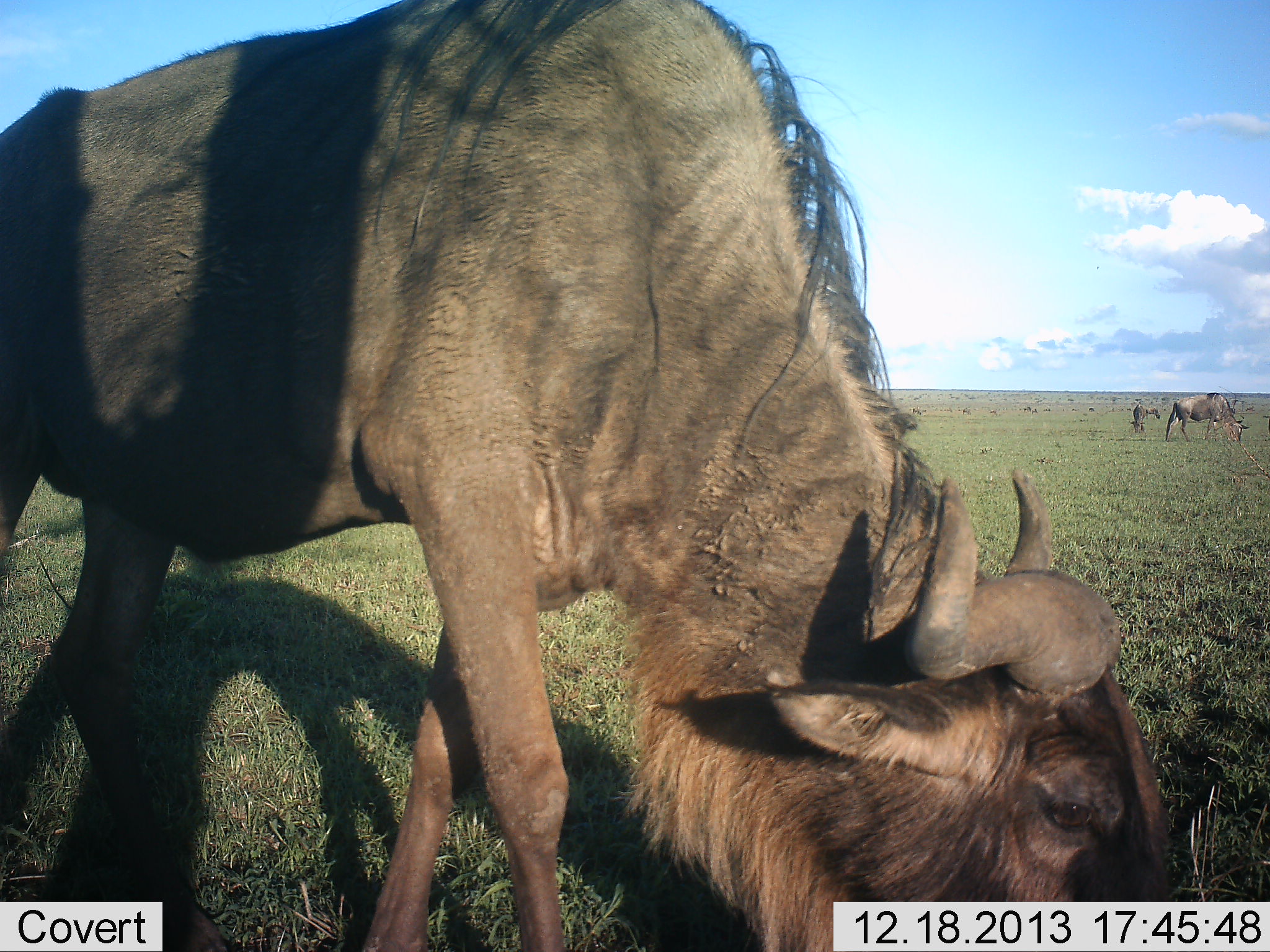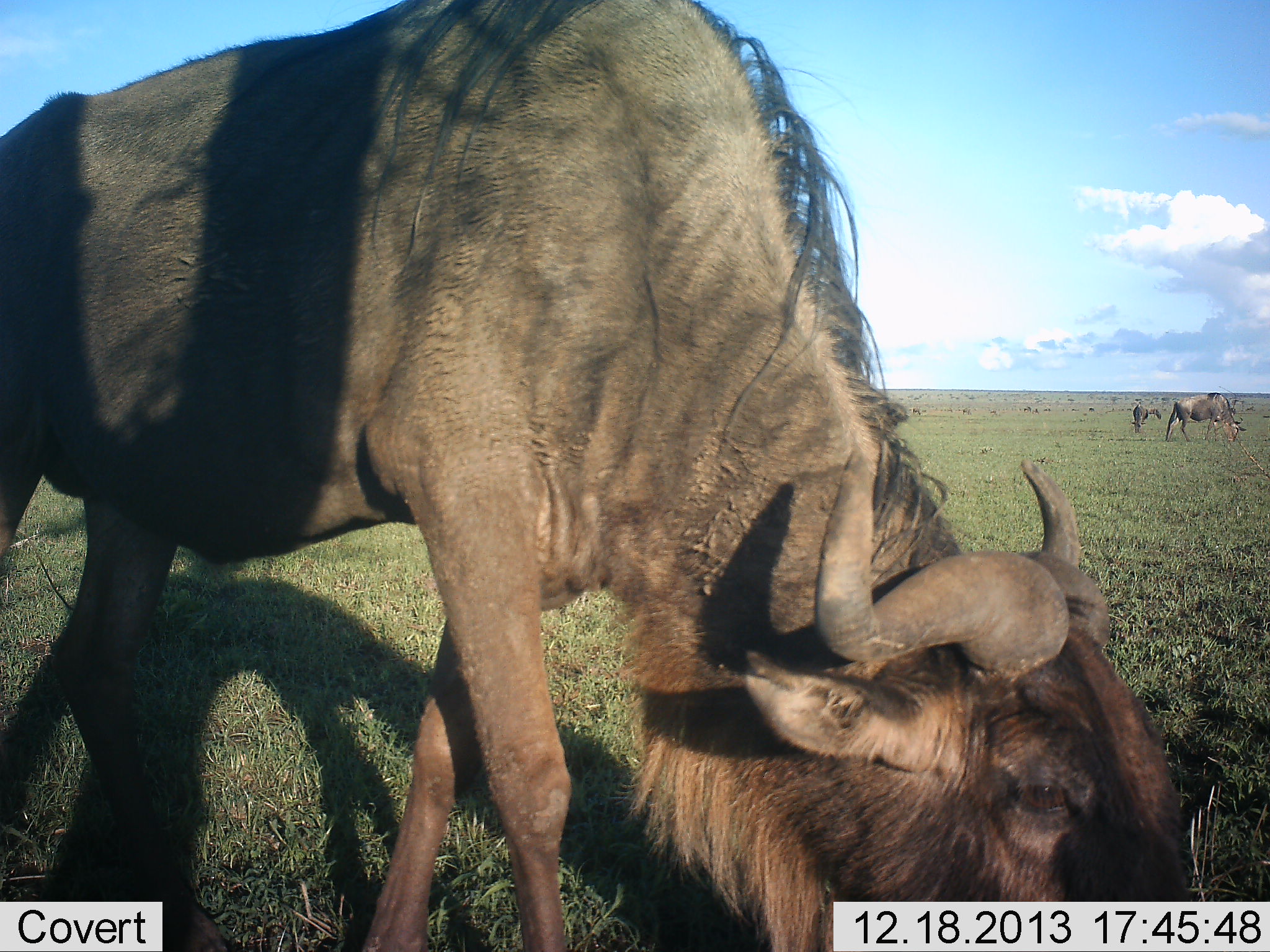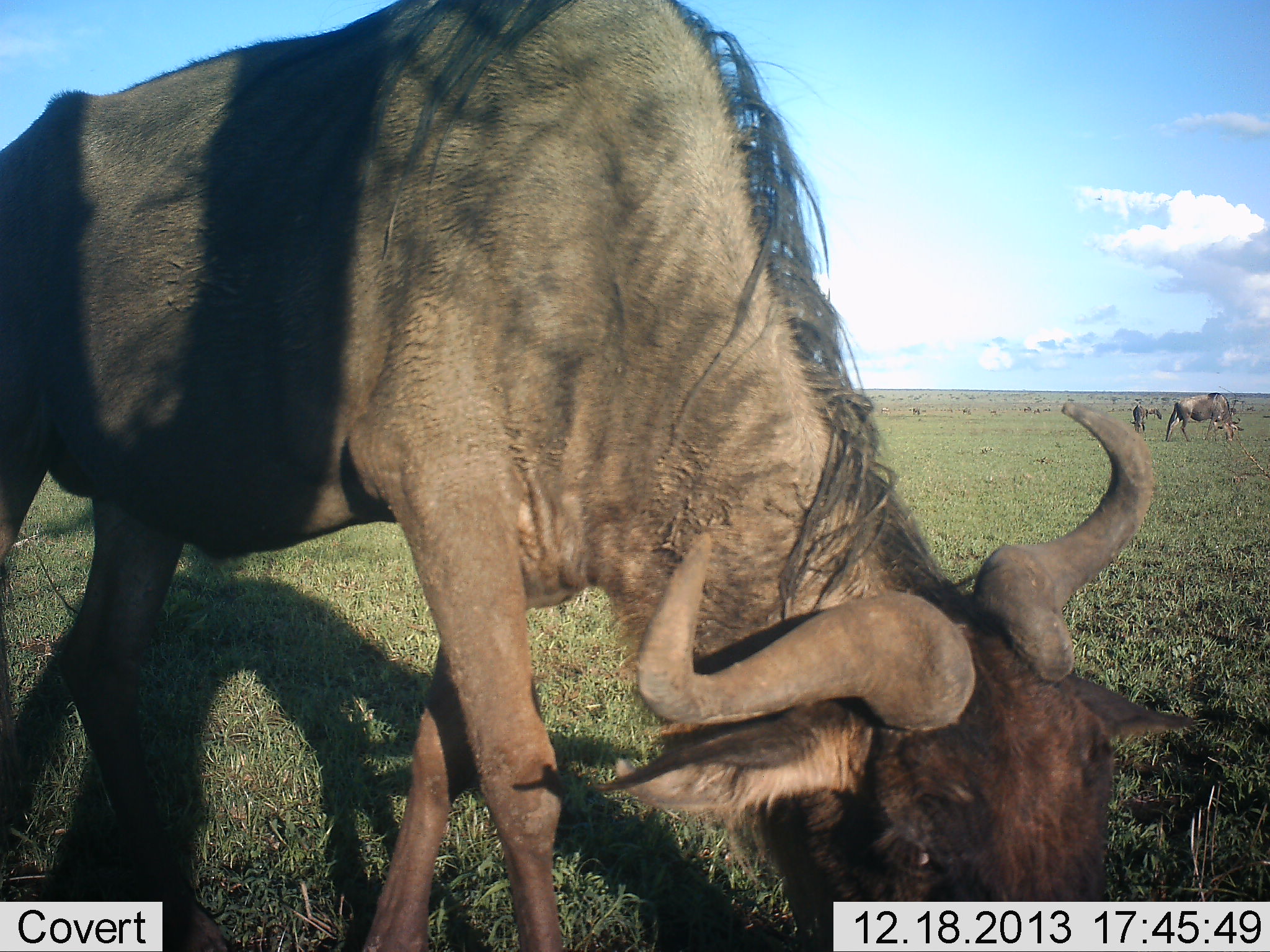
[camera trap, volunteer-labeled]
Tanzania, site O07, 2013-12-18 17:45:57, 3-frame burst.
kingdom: Animalia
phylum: Chordata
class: Mammalia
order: Artiodactyla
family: Bovidae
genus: Connochaetes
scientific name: Connochaetes taurinus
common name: blue wildebeest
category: wildebeest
Wildebeest (blue wildebeest) (Connochaetes taurinus), count 3. Behavior (volunteer vote fractions): standing 34%, resting 0%, moving 16%, interacting 0%. Young present (vote fraction): 3%. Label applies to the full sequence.